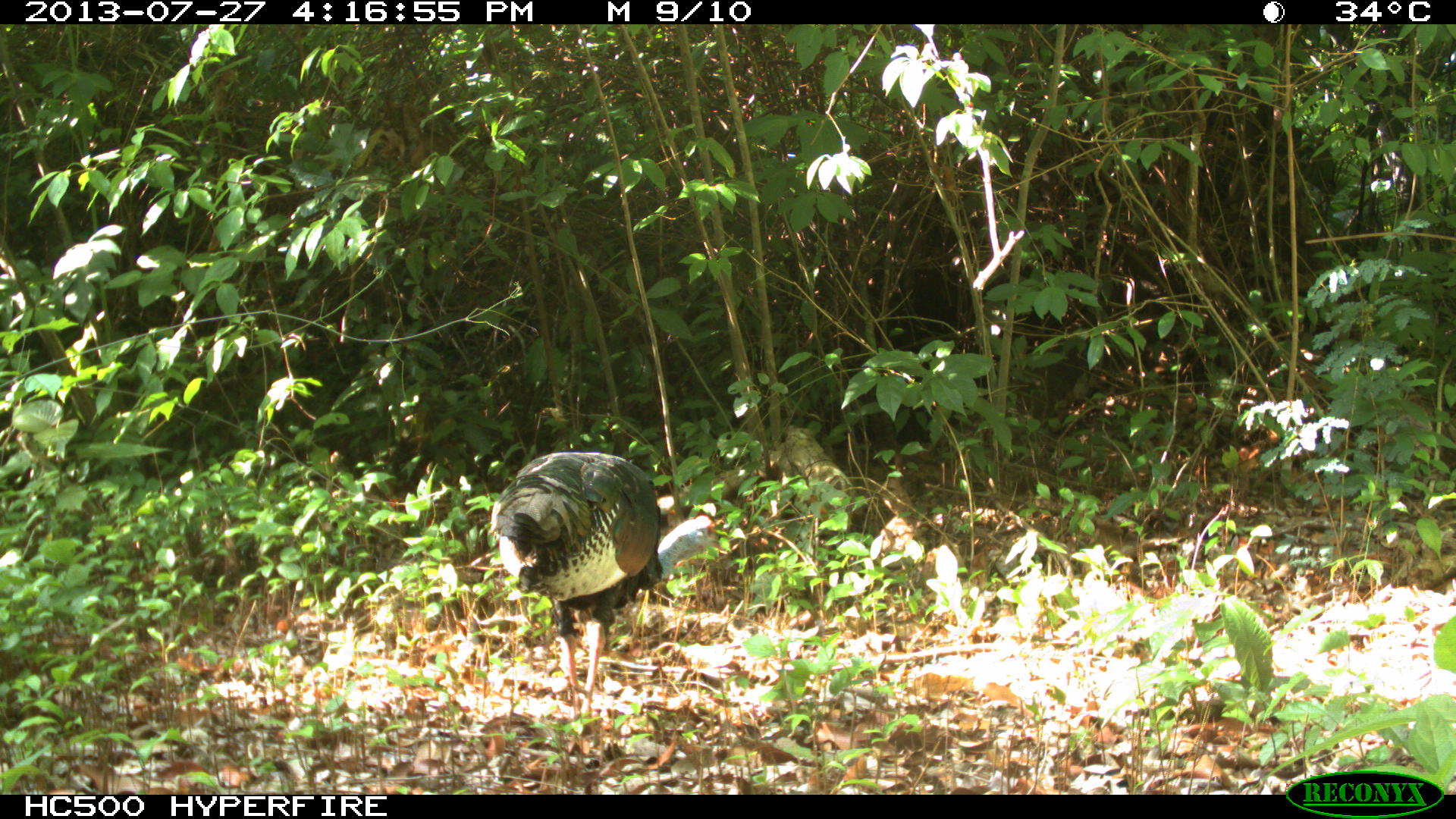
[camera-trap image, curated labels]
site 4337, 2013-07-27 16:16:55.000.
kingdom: Animalia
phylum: Chordata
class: Aves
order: Galliformes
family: Phasianidae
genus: Meleagris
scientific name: Meleagris ocellata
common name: ocellated turkey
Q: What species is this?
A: Meleagris ocellata (ocellated turkey).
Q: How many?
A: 1.